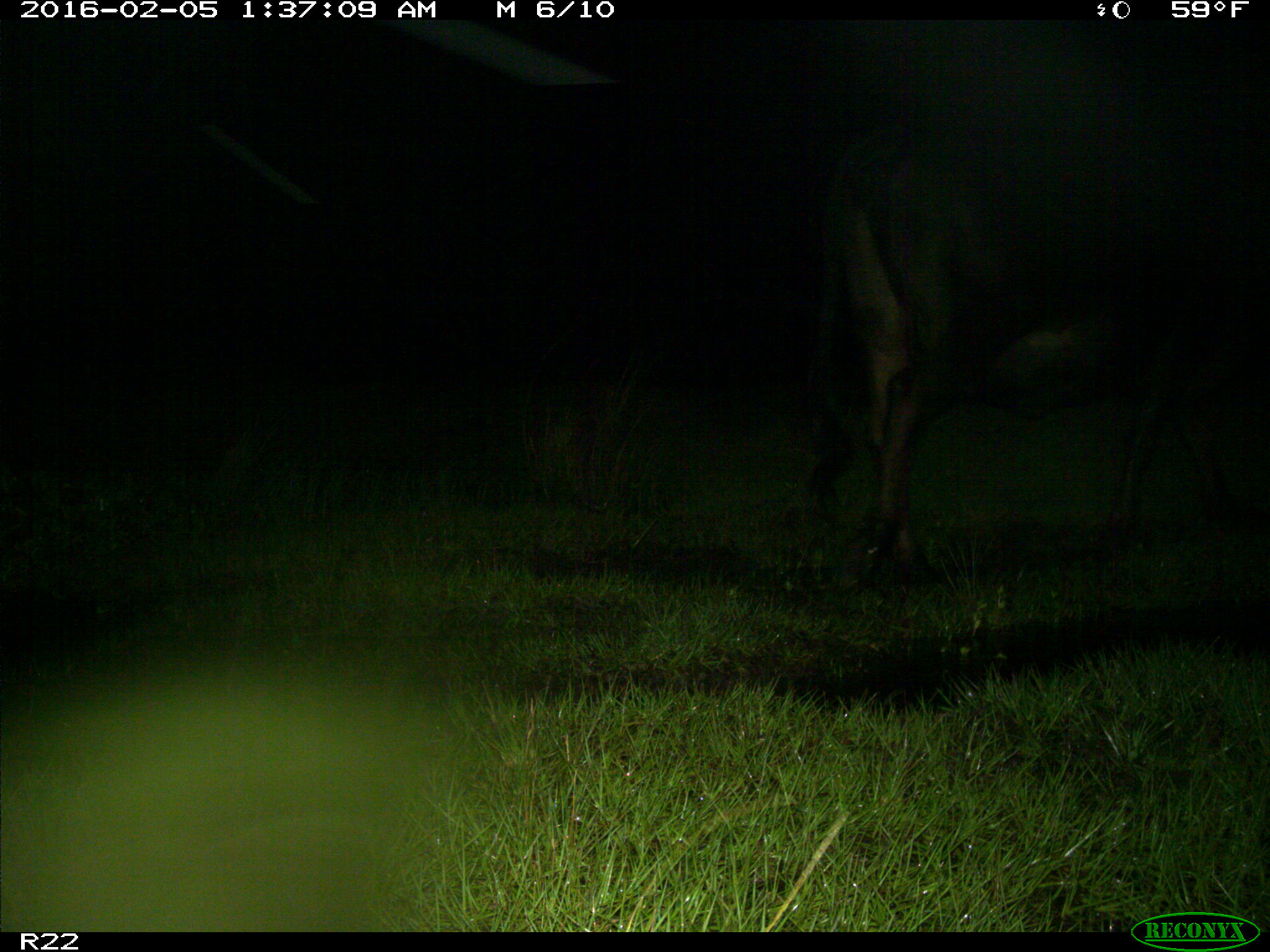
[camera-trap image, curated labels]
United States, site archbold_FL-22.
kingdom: Animalia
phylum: Chordata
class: Mammalia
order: Artiodactyla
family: Bovidae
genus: Bos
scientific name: Bos taurus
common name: domestic cow